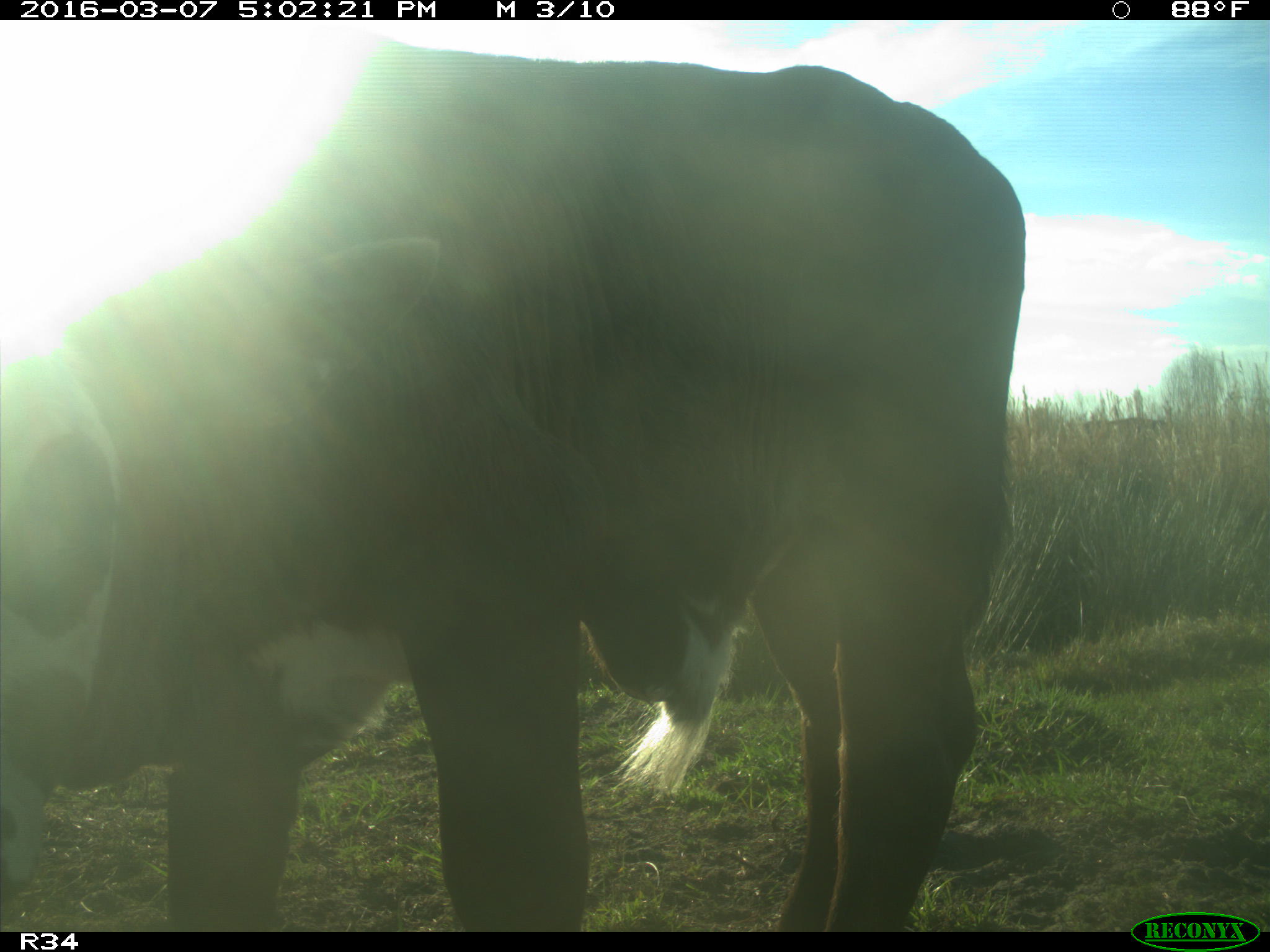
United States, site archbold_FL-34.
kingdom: Animalia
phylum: Chordata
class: Mammalia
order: Artiodactyla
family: Bovidae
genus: Bos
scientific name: Bos taurus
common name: domestic cow